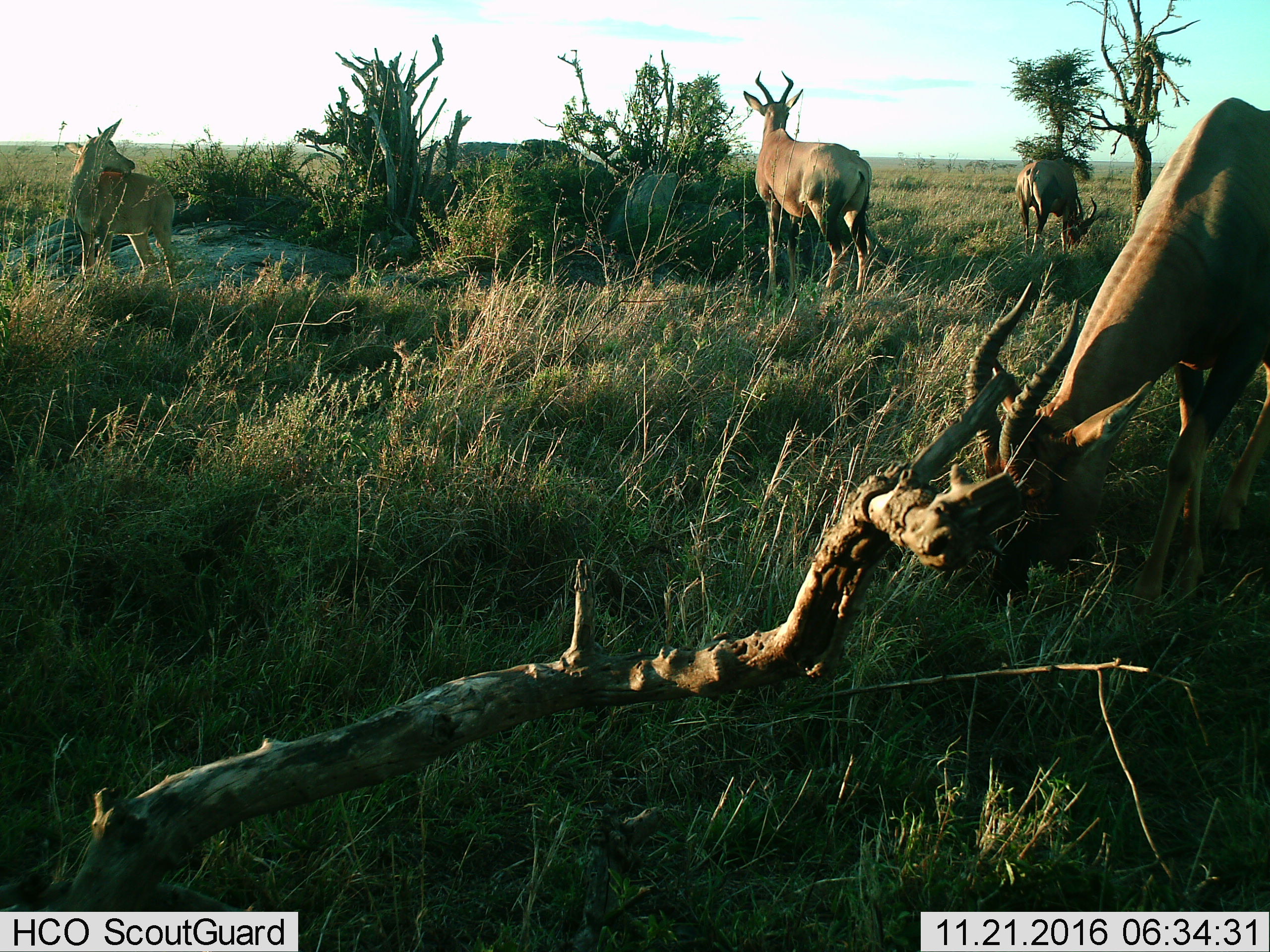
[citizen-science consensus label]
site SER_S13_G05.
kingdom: Animalia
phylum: Chordata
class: Mammalia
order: Artiodactyla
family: Bovidae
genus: Alcelaphus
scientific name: Alcelaphus buselaphus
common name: hartebeest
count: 4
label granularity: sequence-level